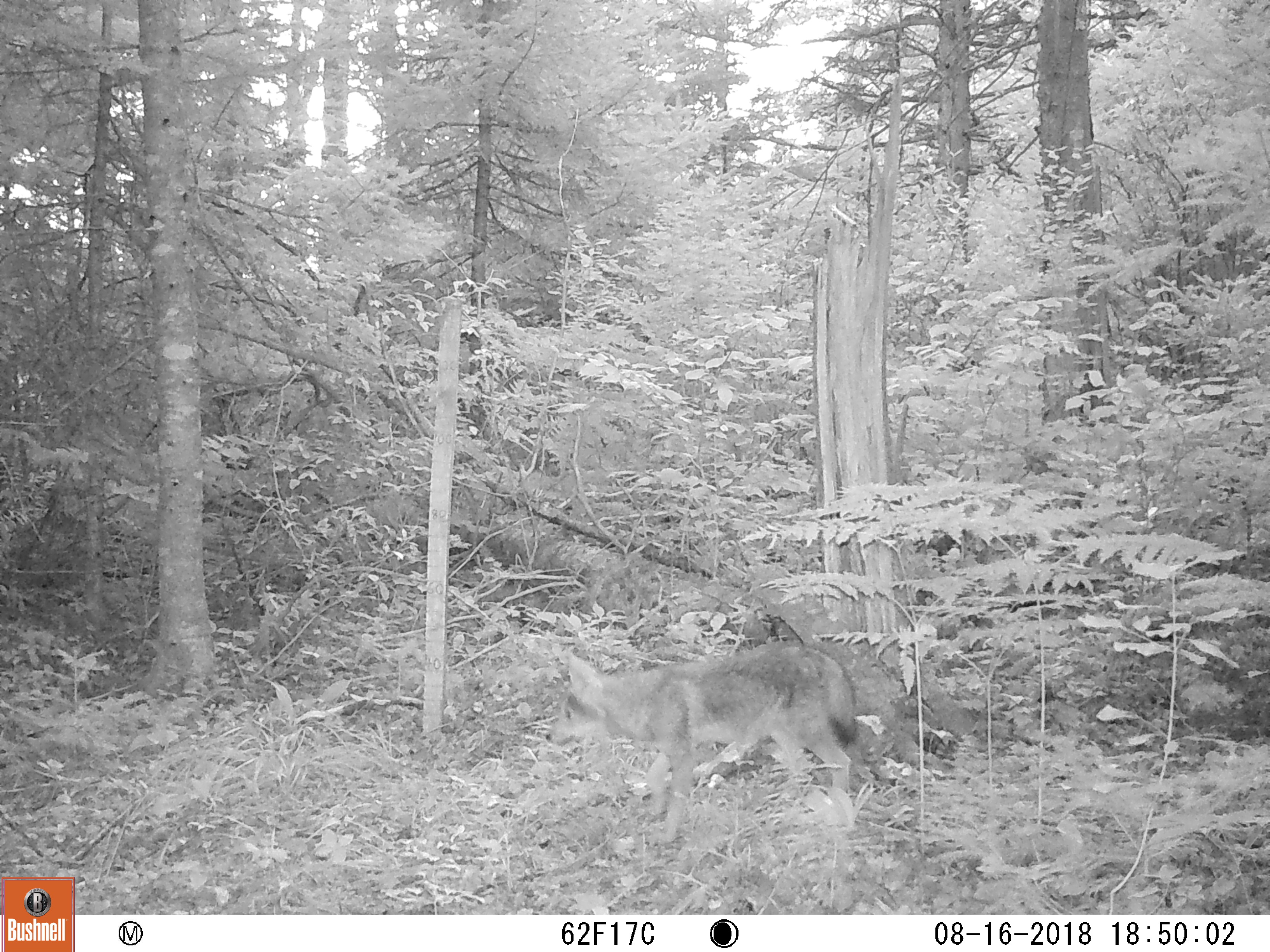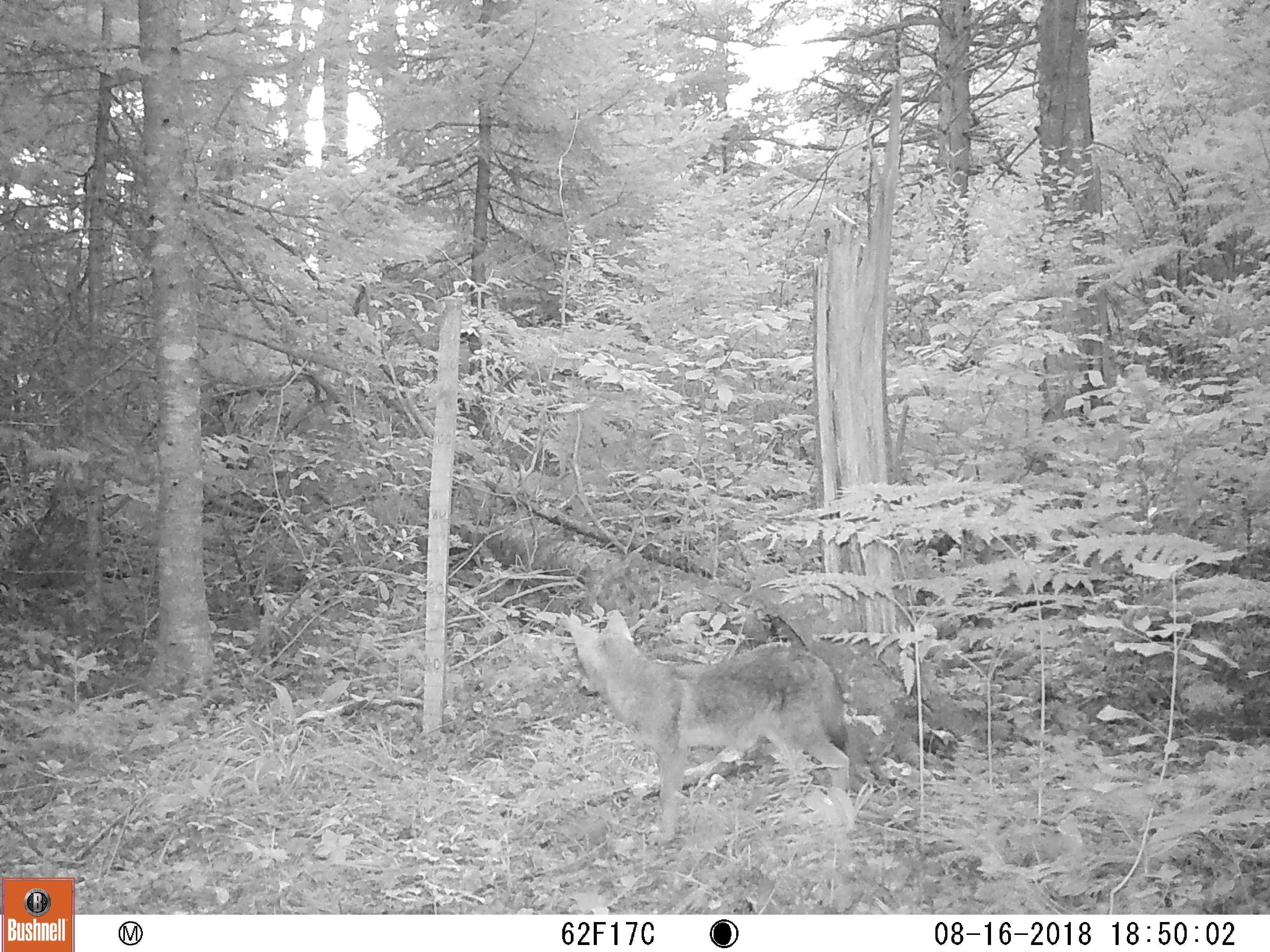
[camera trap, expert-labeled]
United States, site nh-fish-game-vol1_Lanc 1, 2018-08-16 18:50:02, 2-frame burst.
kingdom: Animalia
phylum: Chordata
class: Mammalia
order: Carnivora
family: Canidae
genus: Canis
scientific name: Canis latrans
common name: coyote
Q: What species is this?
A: Coyote (Canis latrans).